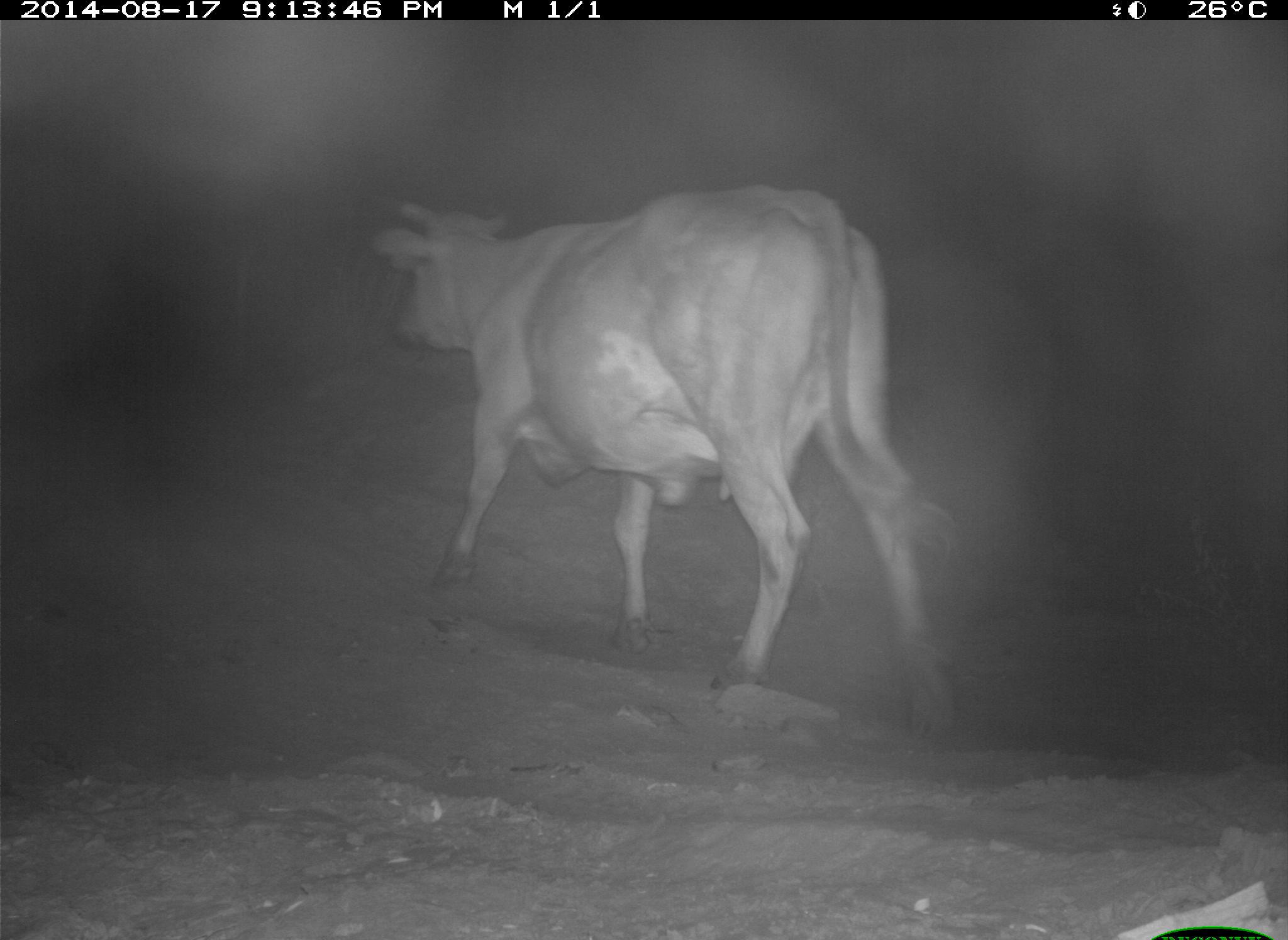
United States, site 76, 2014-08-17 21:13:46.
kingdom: Animalia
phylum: Chordata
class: Mammalia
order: Artiodactyla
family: Bovidae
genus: Bos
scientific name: Bos taurus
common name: cow